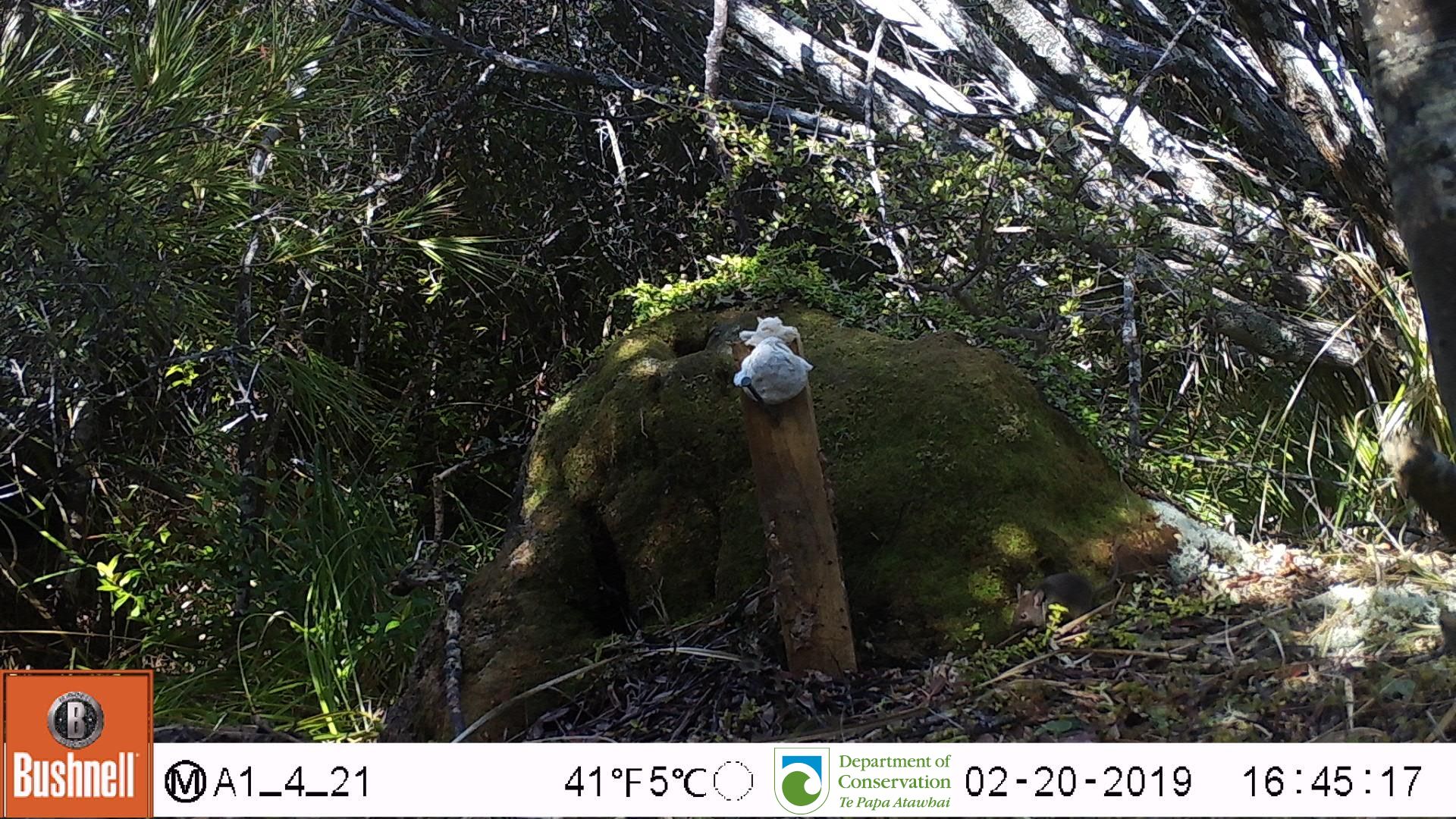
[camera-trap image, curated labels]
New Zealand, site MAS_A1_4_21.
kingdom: Animalia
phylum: Chordata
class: Mammalia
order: Rodentia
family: Muridae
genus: Mus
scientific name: Mus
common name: mouse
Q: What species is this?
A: Mouse (Mus).